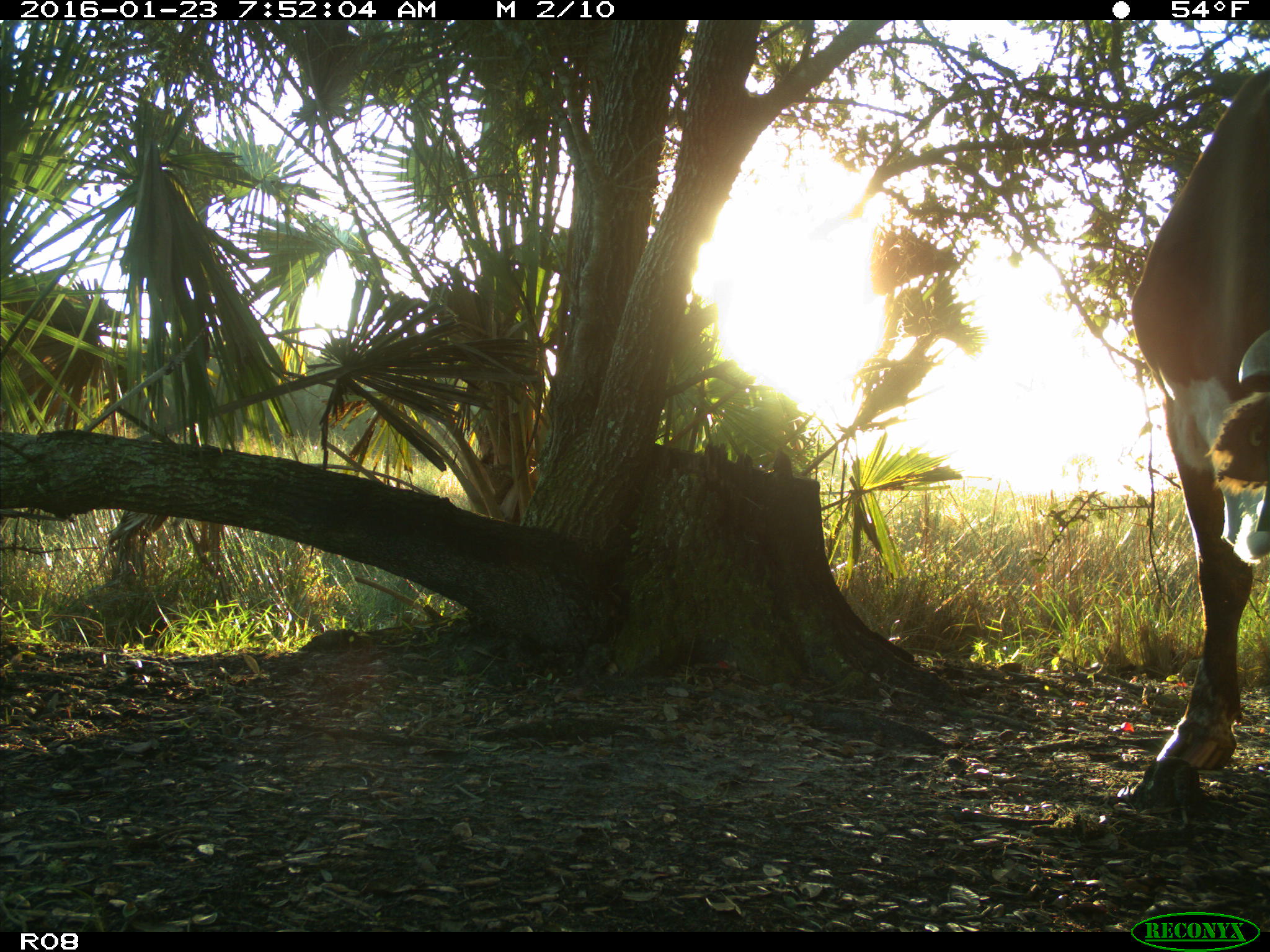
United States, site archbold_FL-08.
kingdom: Animalia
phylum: Chordata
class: Mammalia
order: Artiodactyla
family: Bovidae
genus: Bos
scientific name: Bos taurus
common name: domestic cow